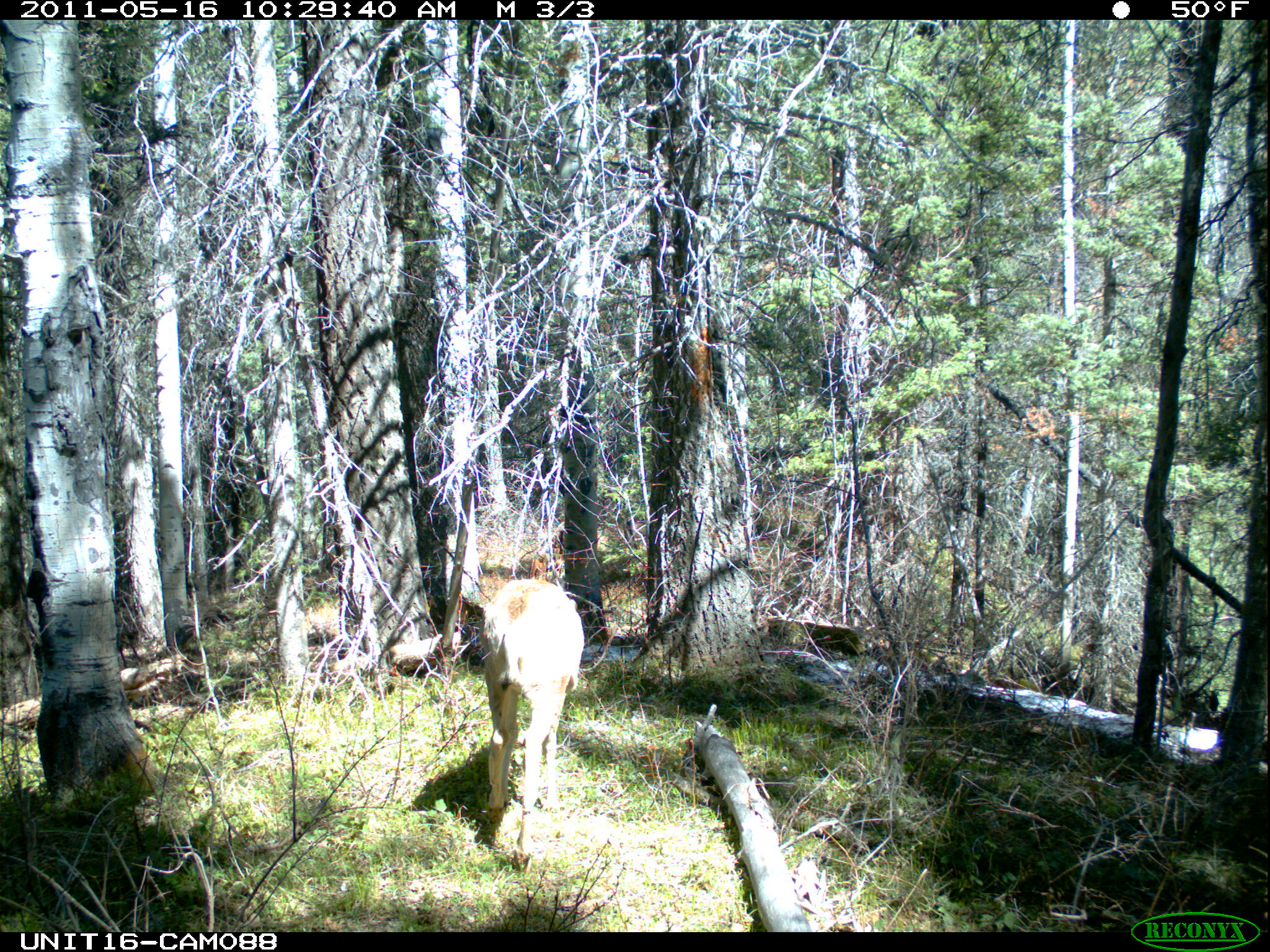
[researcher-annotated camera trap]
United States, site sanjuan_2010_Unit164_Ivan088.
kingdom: Animalia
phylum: Chordata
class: Mammalia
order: Artiodactyla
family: Cervidae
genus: Odocoileus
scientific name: Odocoileus hemionus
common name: mule deer